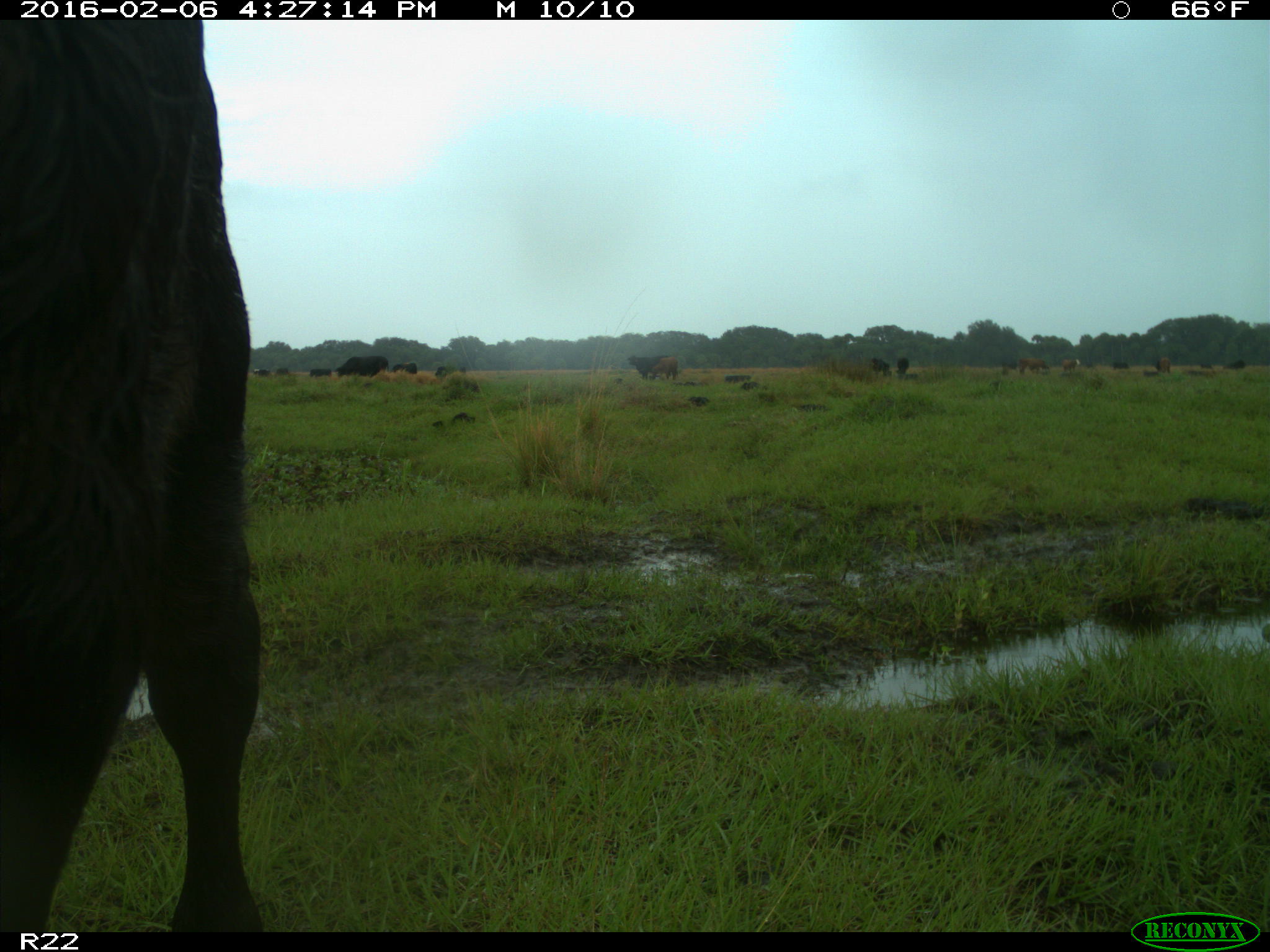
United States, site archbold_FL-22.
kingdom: Animalia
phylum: Chordata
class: Mammalia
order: Artiodactyla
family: Bovidae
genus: Bos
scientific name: Bos taurus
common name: domestic cow